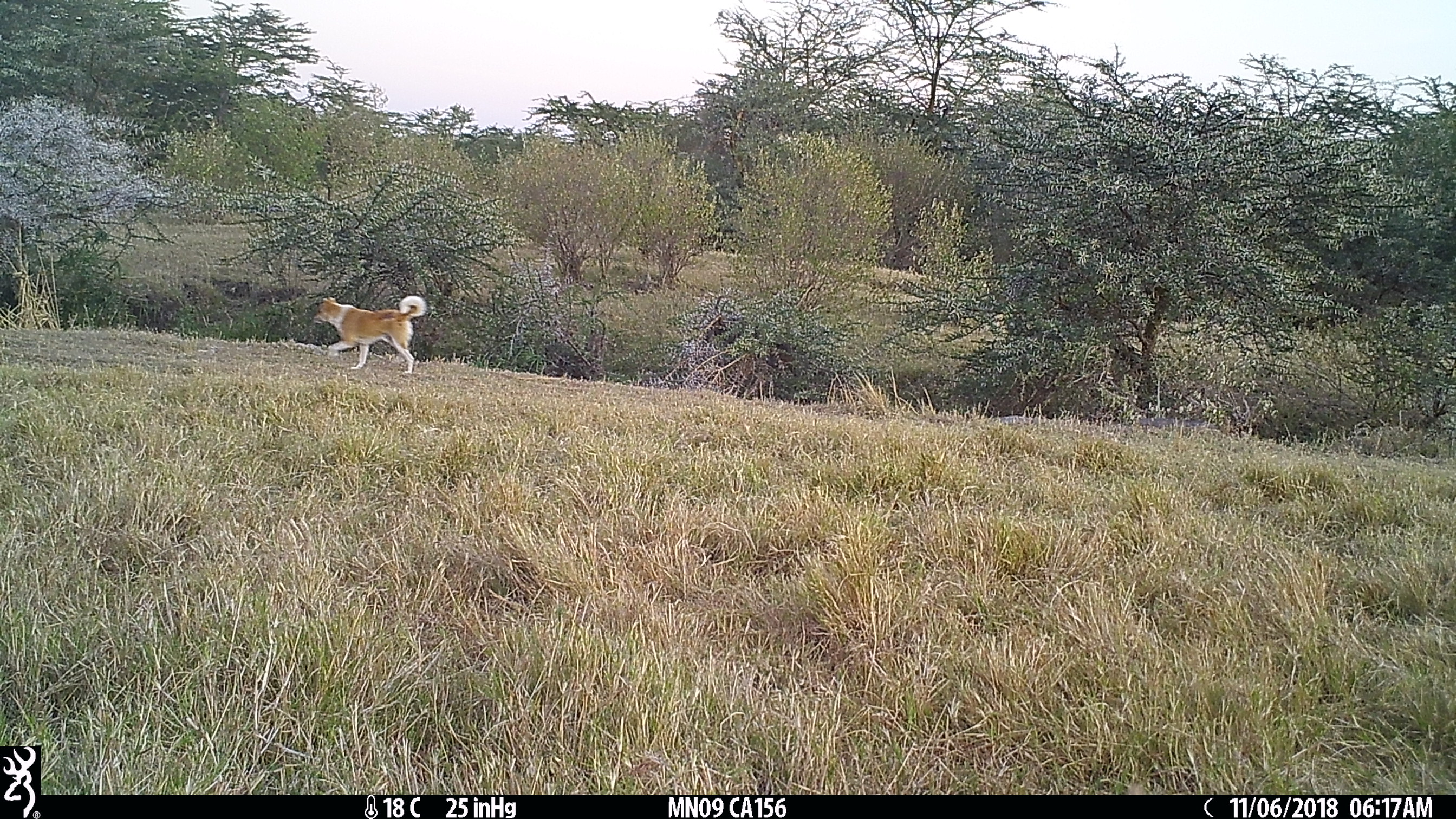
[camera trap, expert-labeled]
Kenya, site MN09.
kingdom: Animalia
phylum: Chordata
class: Mammalia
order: Carnivora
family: Canidae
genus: Canis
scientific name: Canis familiaris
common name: domestic dog